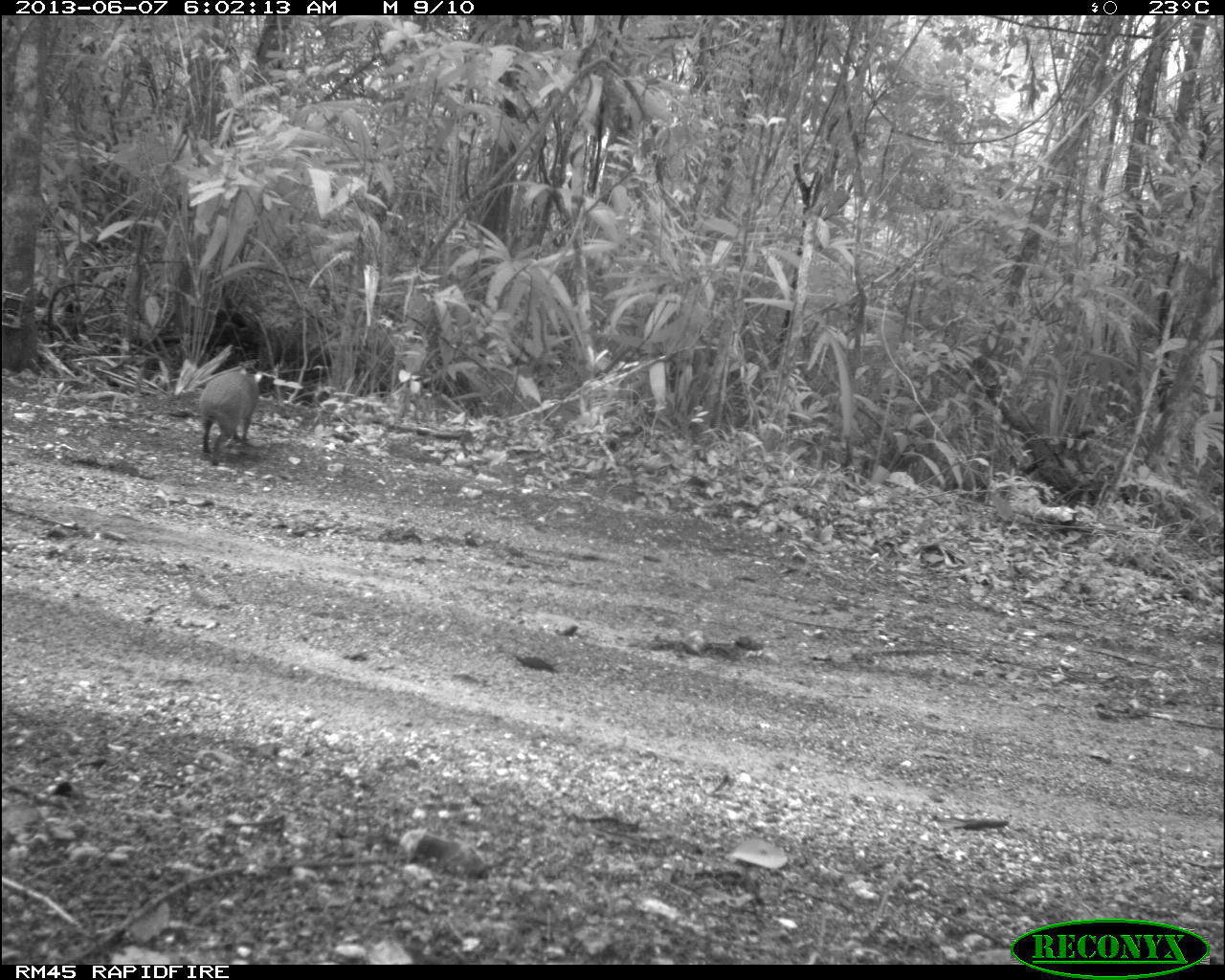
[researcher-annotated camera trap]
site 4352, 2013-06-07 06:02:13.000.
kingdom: Animalia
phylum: Chordata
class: Mammalia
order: Rodentia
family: Dasyproctidae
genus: Dasyprocta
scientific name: Dasyprocta punctata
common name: central american agouti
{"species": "Dasyprocta punctata (central american agouti)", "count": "1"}